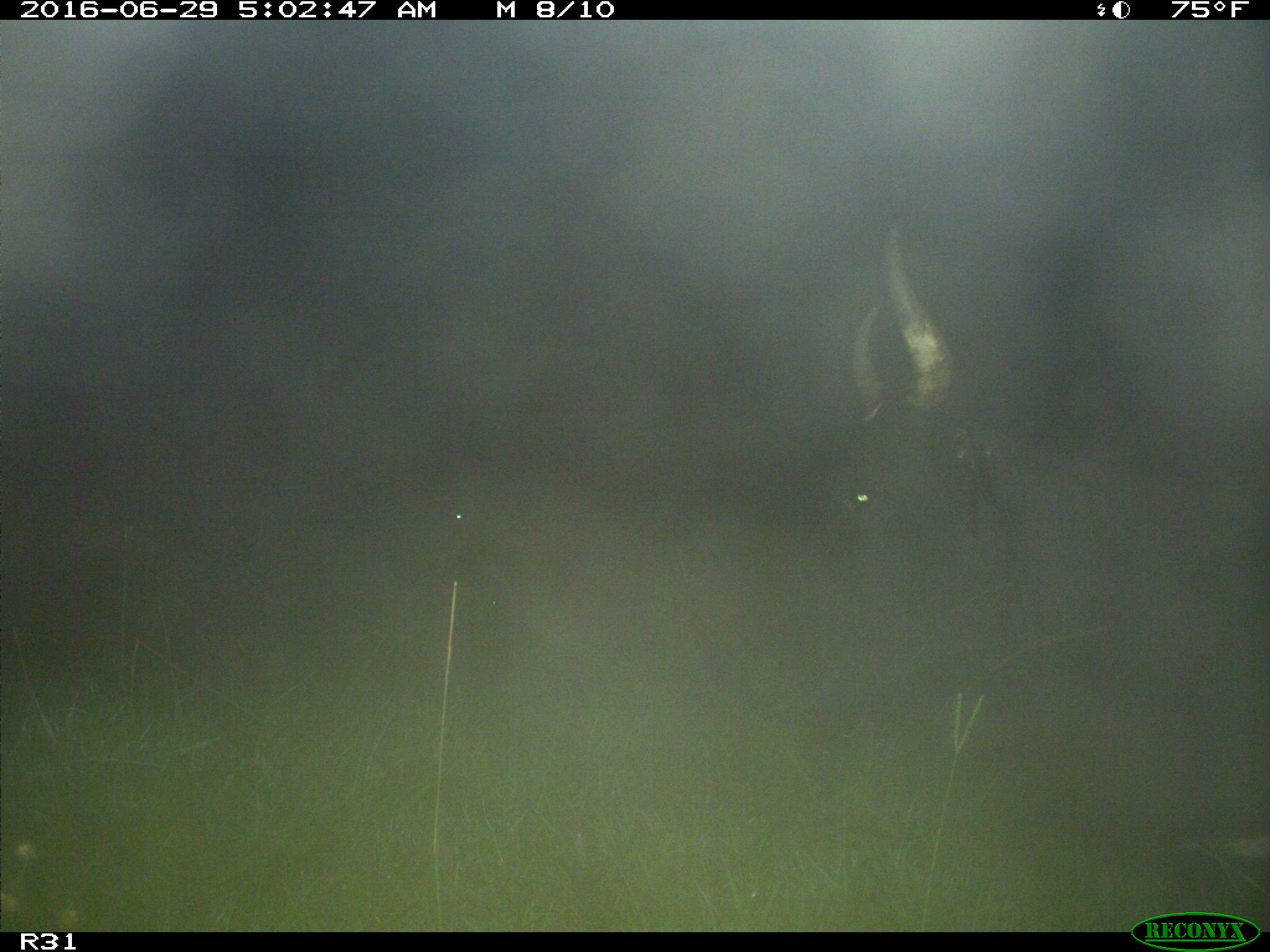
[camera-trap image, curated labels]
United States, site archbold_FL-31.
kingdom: Animalia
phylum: Chordata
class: Mammalia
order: Artiodactyla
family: Bovidae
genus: Bos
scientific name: Bos taurus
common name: domestic cow